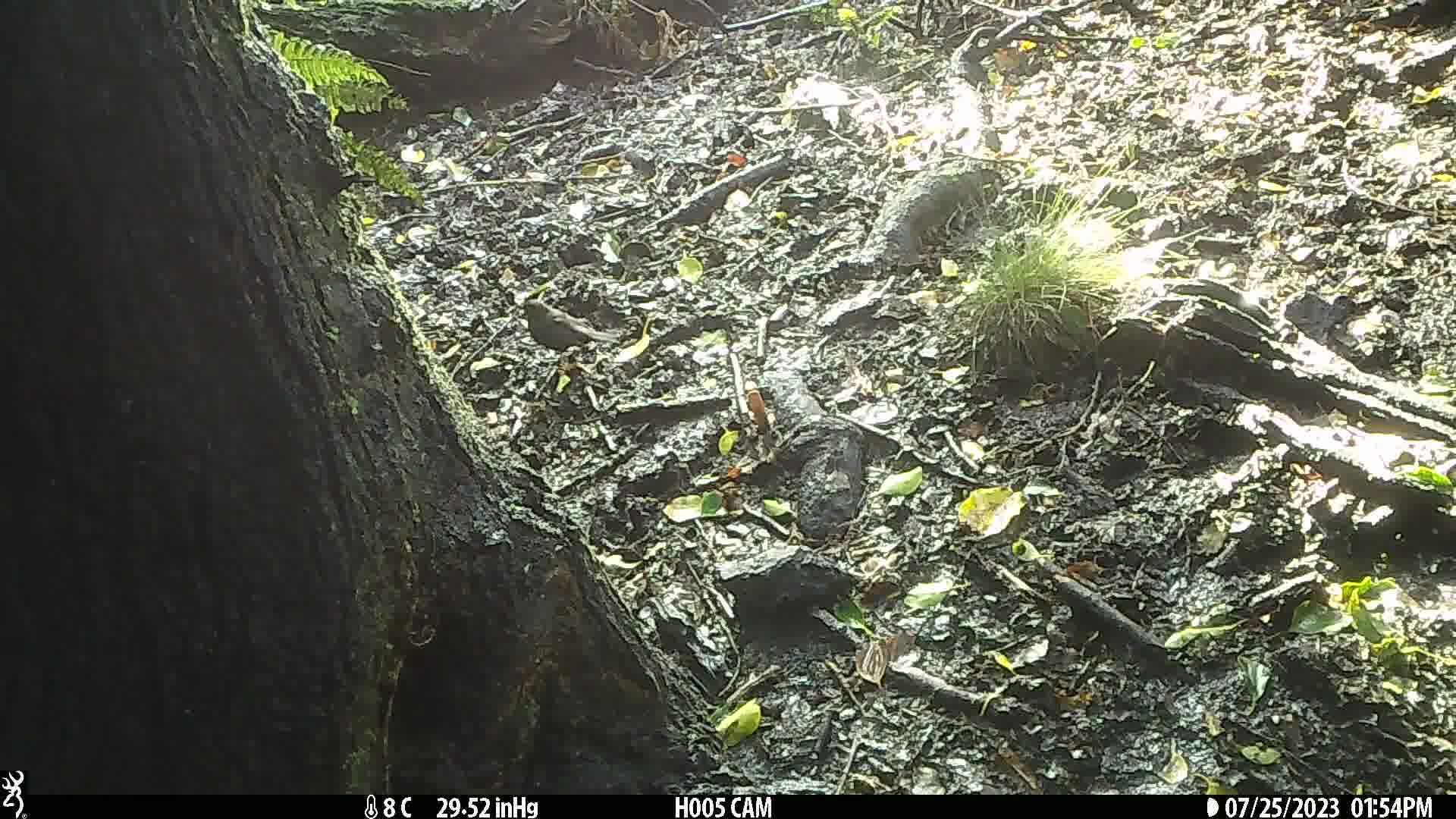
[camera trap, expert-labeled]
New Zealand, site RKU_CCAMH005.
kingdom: Animalia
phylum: Chordata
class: Aves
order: Passeriformes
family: Turdidae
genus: Turdus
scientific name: Turdus merula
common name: eurasian blackbird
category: blackbird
Blackbird (eurasian blackbird) (Turdus merula).